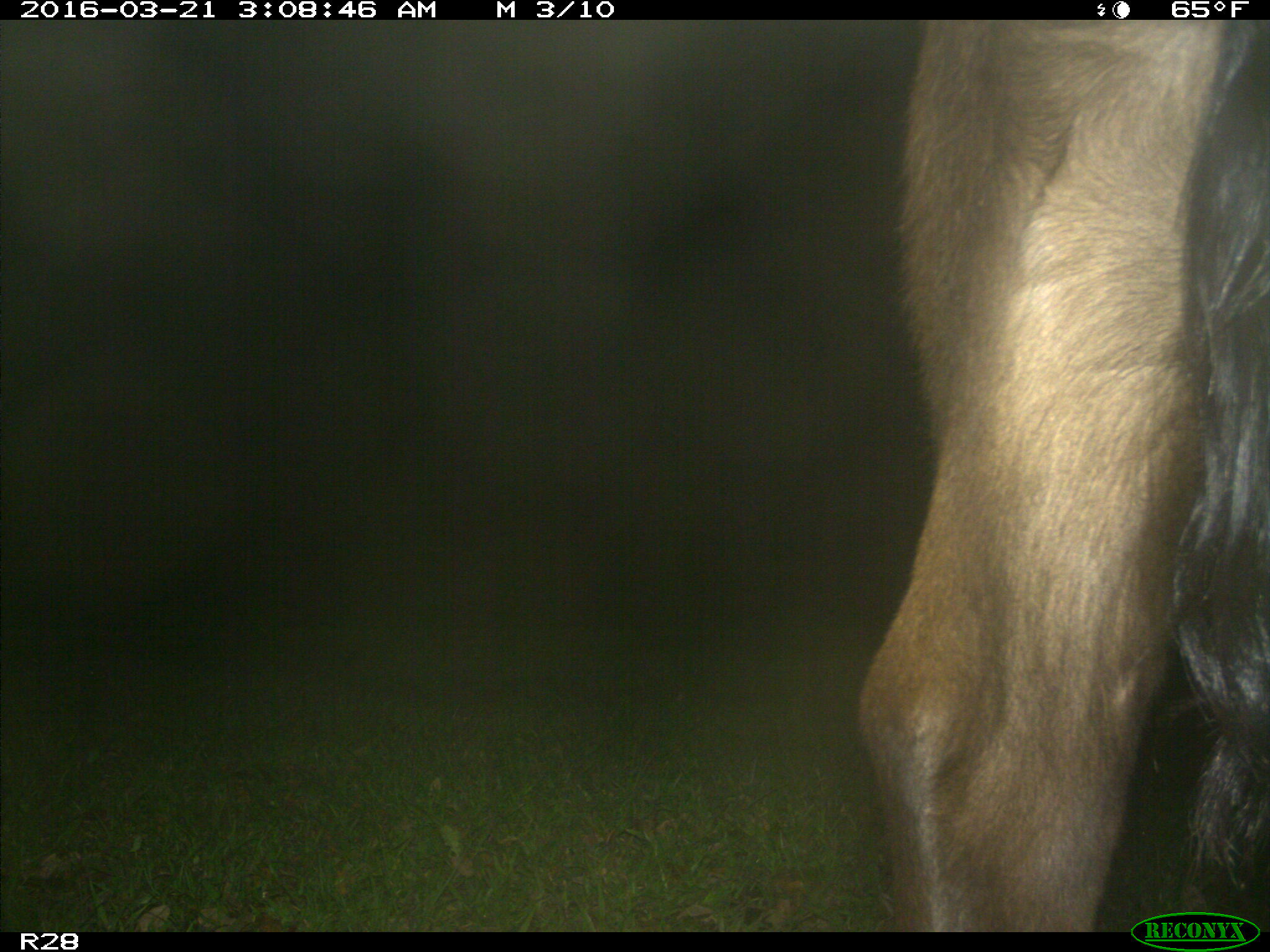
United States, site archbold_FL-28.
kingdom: Animalia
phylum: Chordata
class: Mammalia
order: Artiodactyla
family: Bovidae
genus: Bos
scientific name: Bos taurus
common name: domestic cow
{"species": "Bos taurus (domestic cow)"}